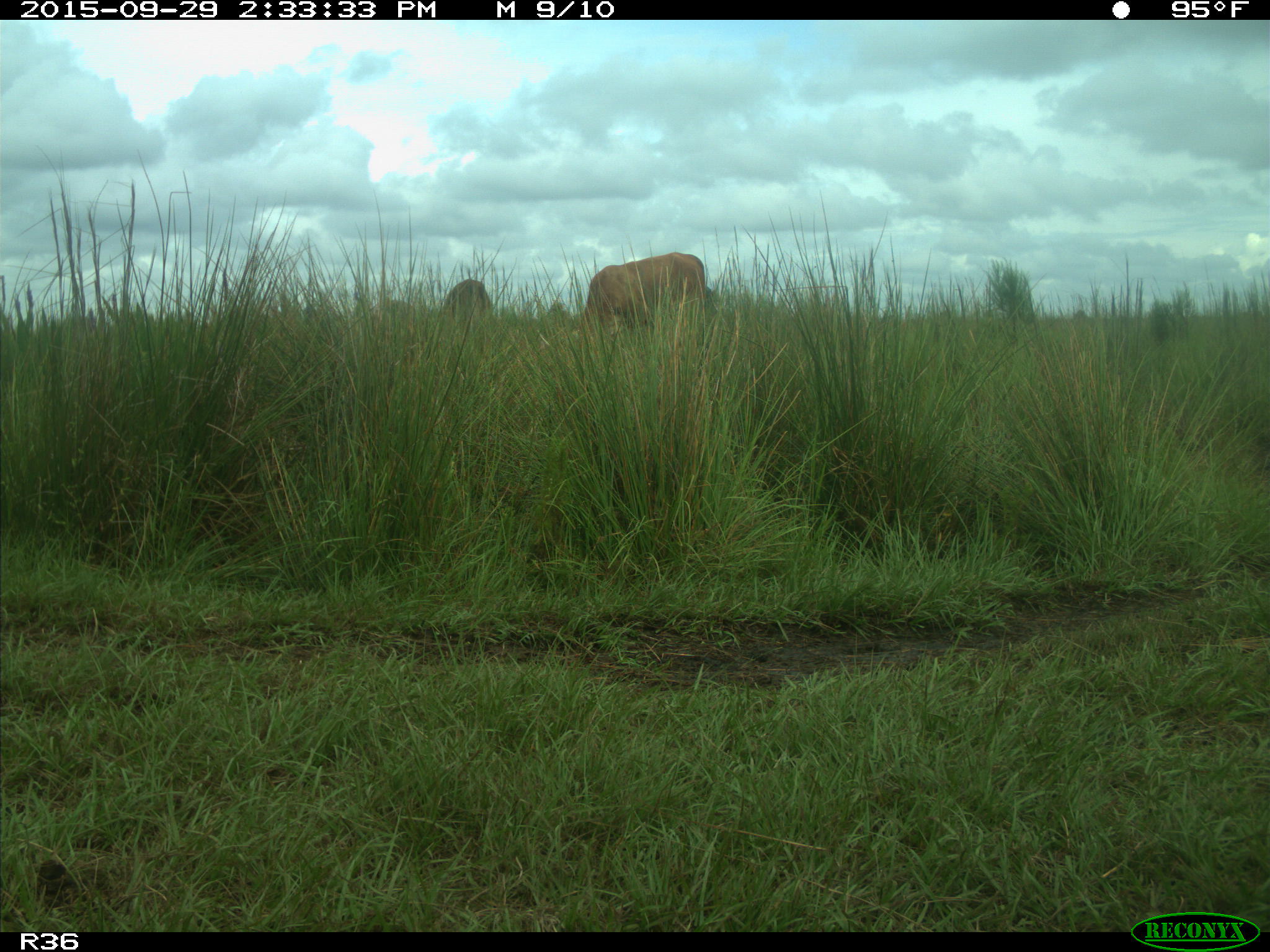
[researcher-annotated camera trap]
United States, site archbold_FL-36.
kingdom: Animalia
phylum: Chordata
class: Mammalia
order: Artiodactyla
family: Bovidae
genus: Bos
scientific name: Bos taurus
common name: domestic cow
Bos taurus (domestic cow).